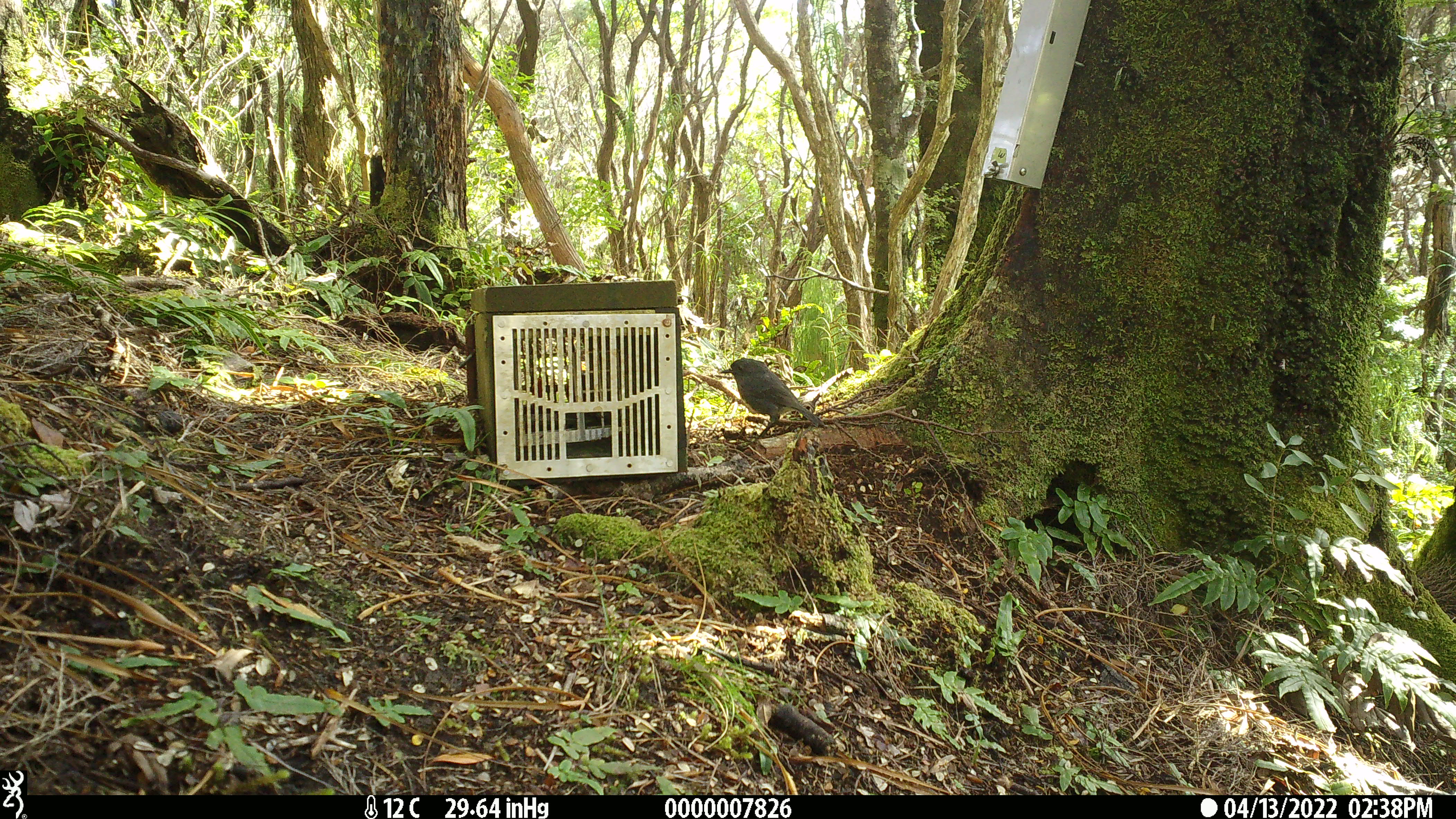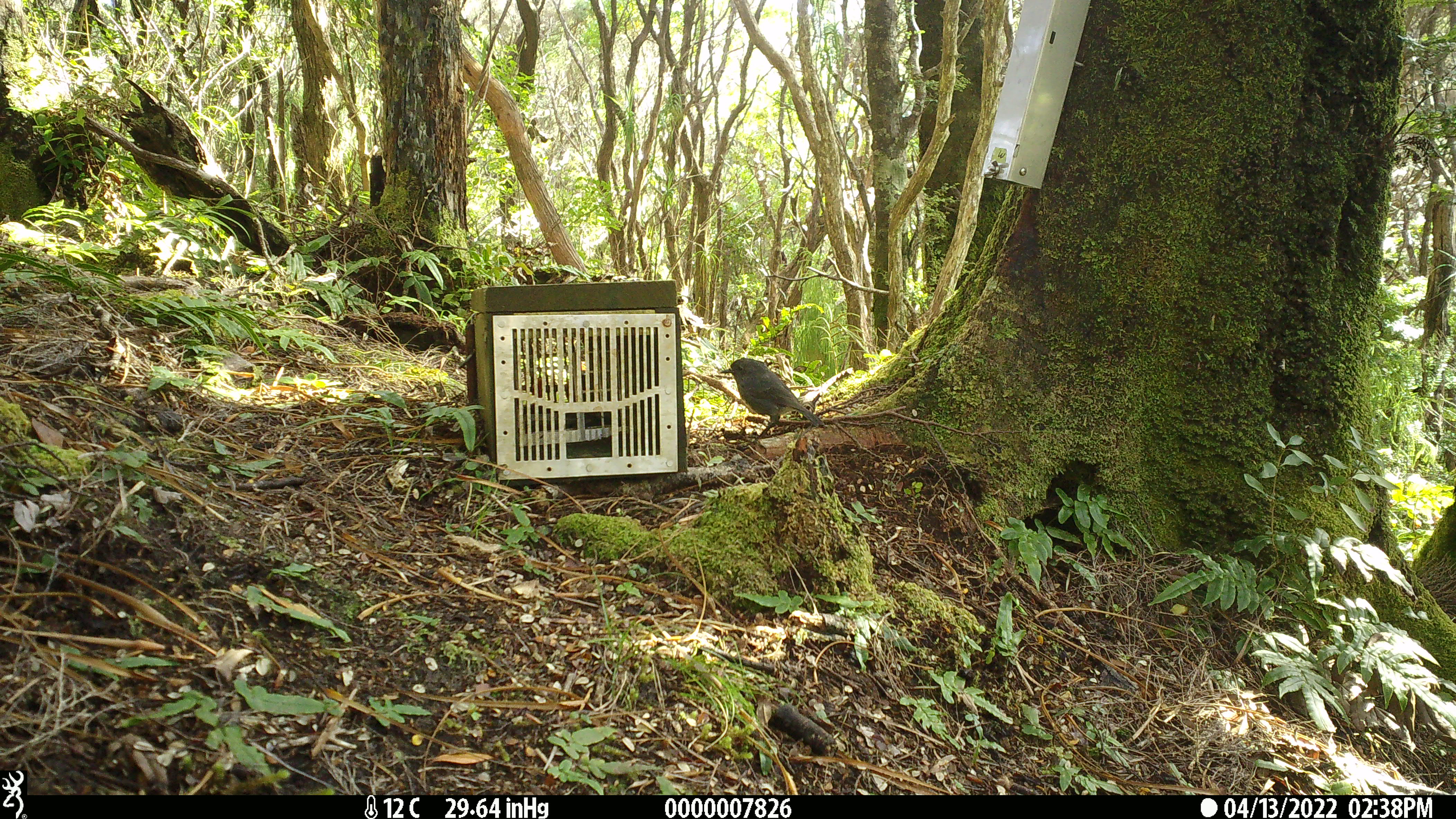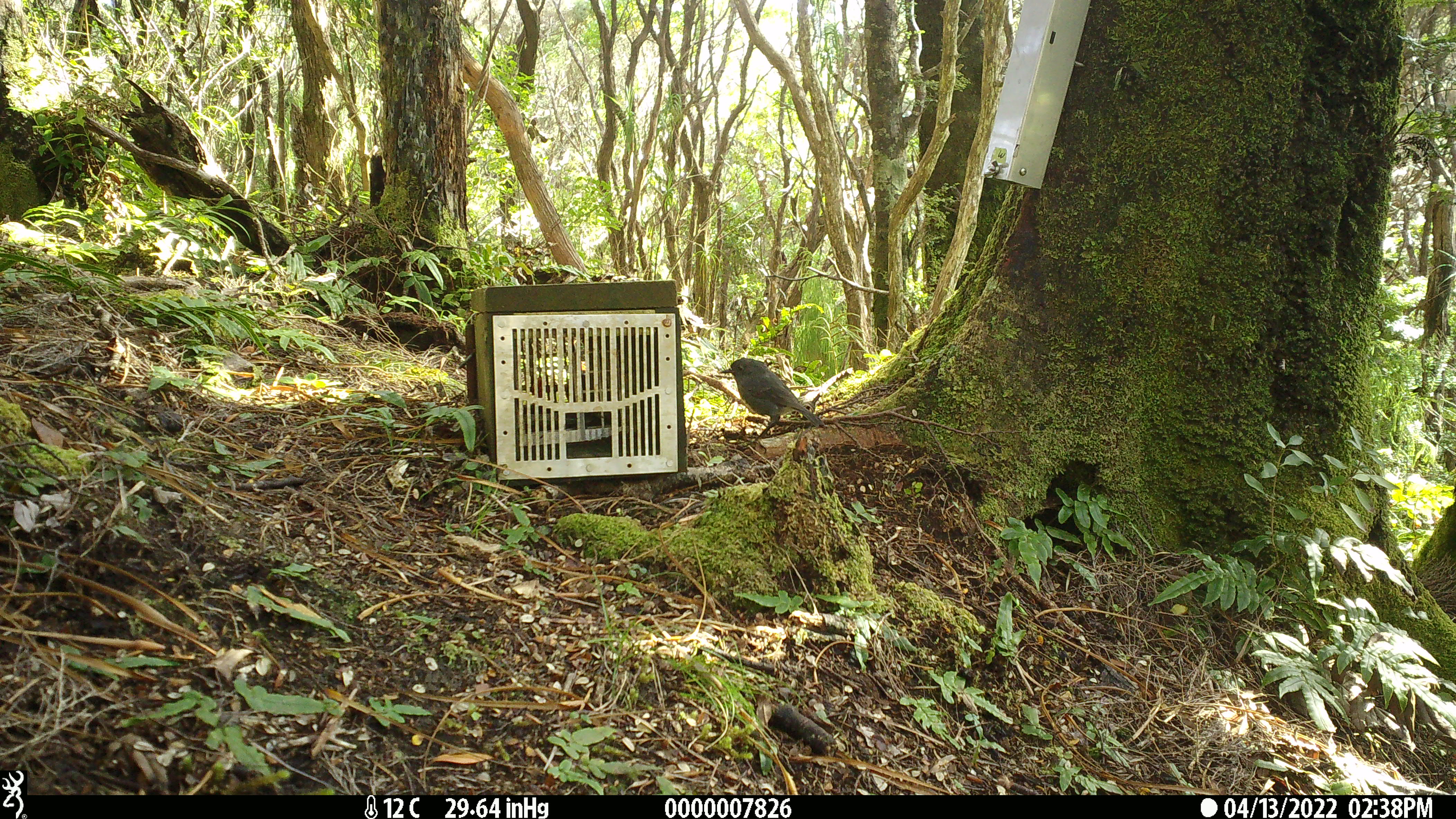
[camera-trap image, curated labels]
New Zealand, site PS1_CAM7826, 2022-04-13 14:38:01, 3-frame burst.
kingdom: Animalia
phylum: Chordata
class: Aves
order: Passeriformes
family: Petroicidae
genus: Petroica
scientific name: Petroica australis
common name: new zealand robin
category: robin